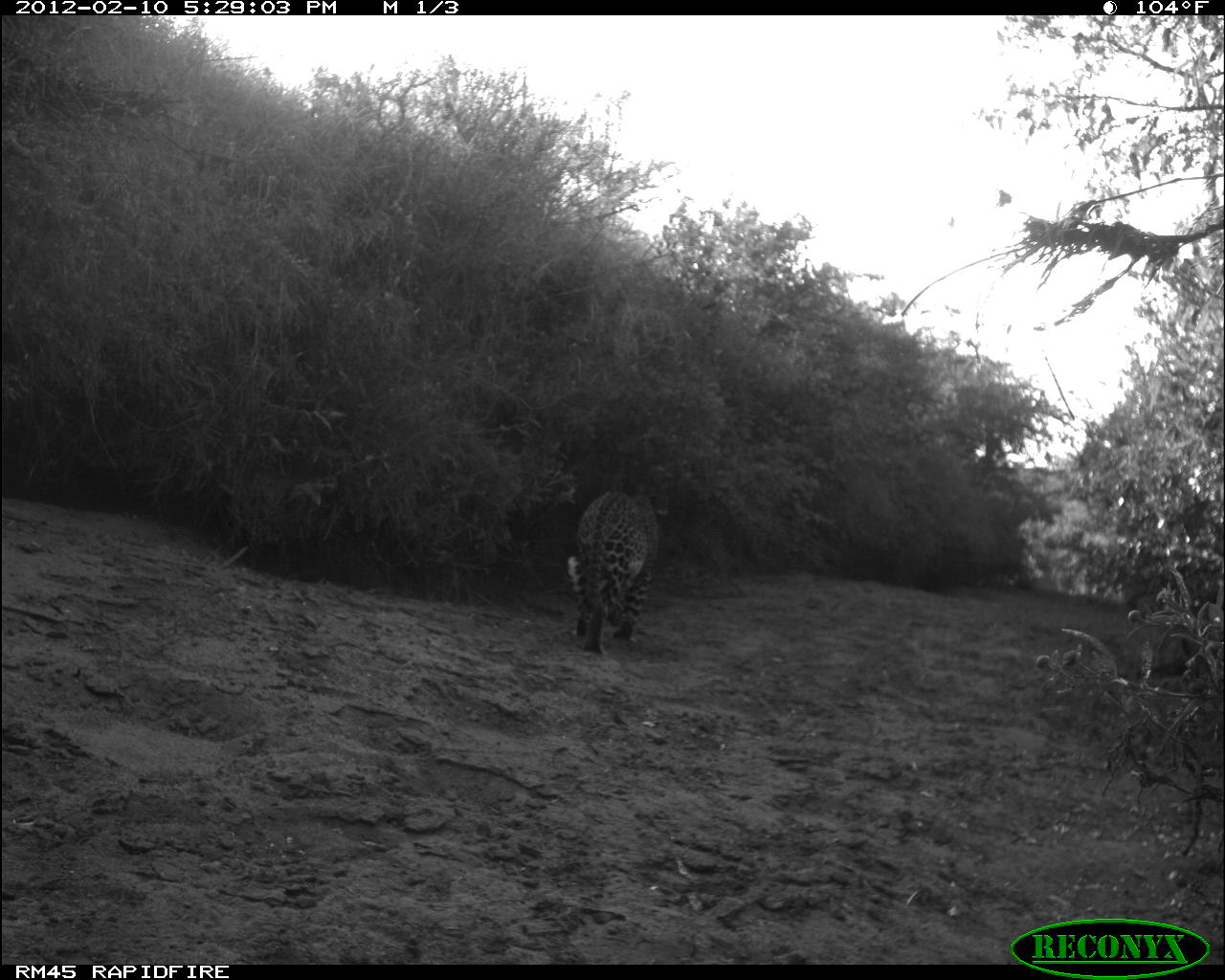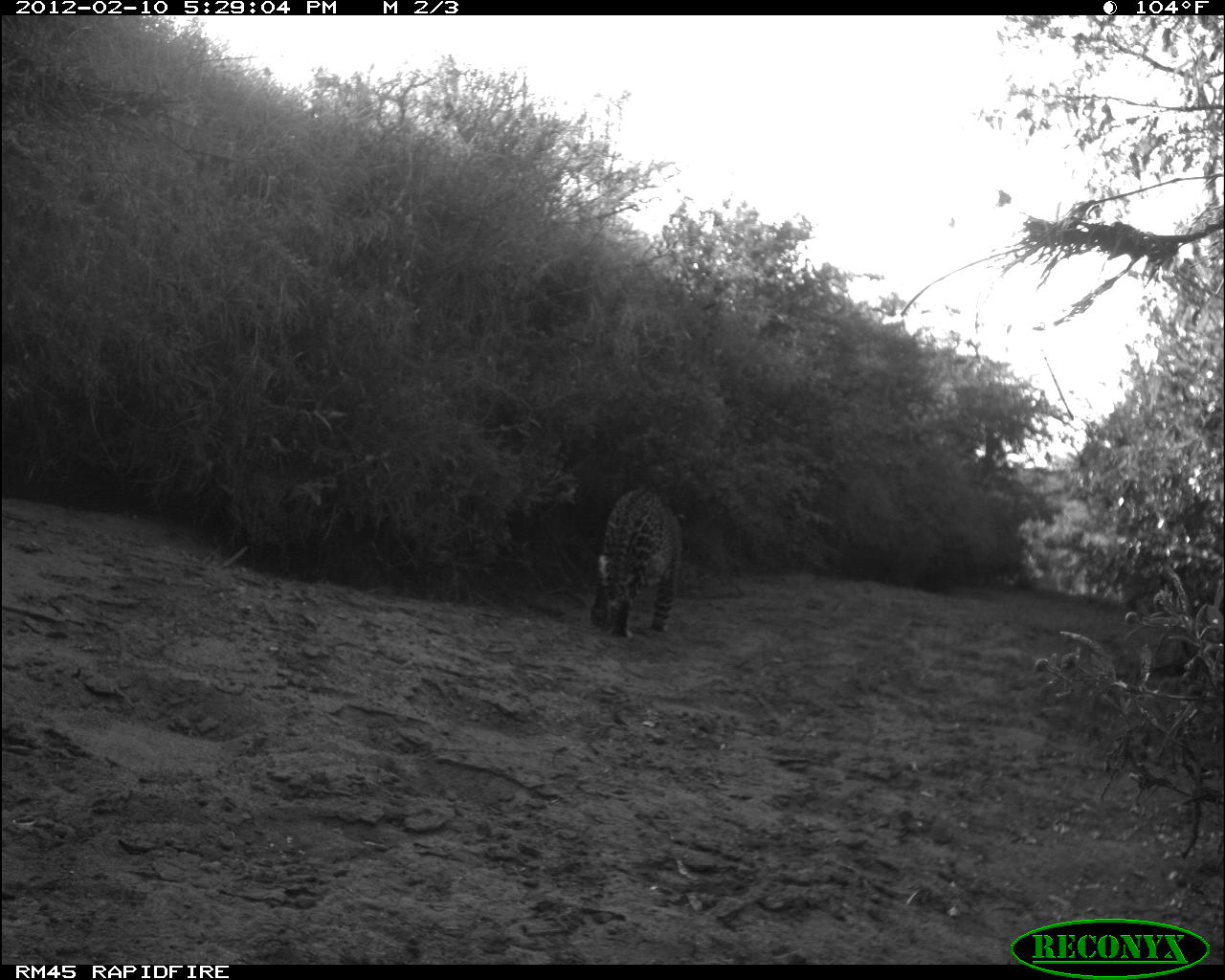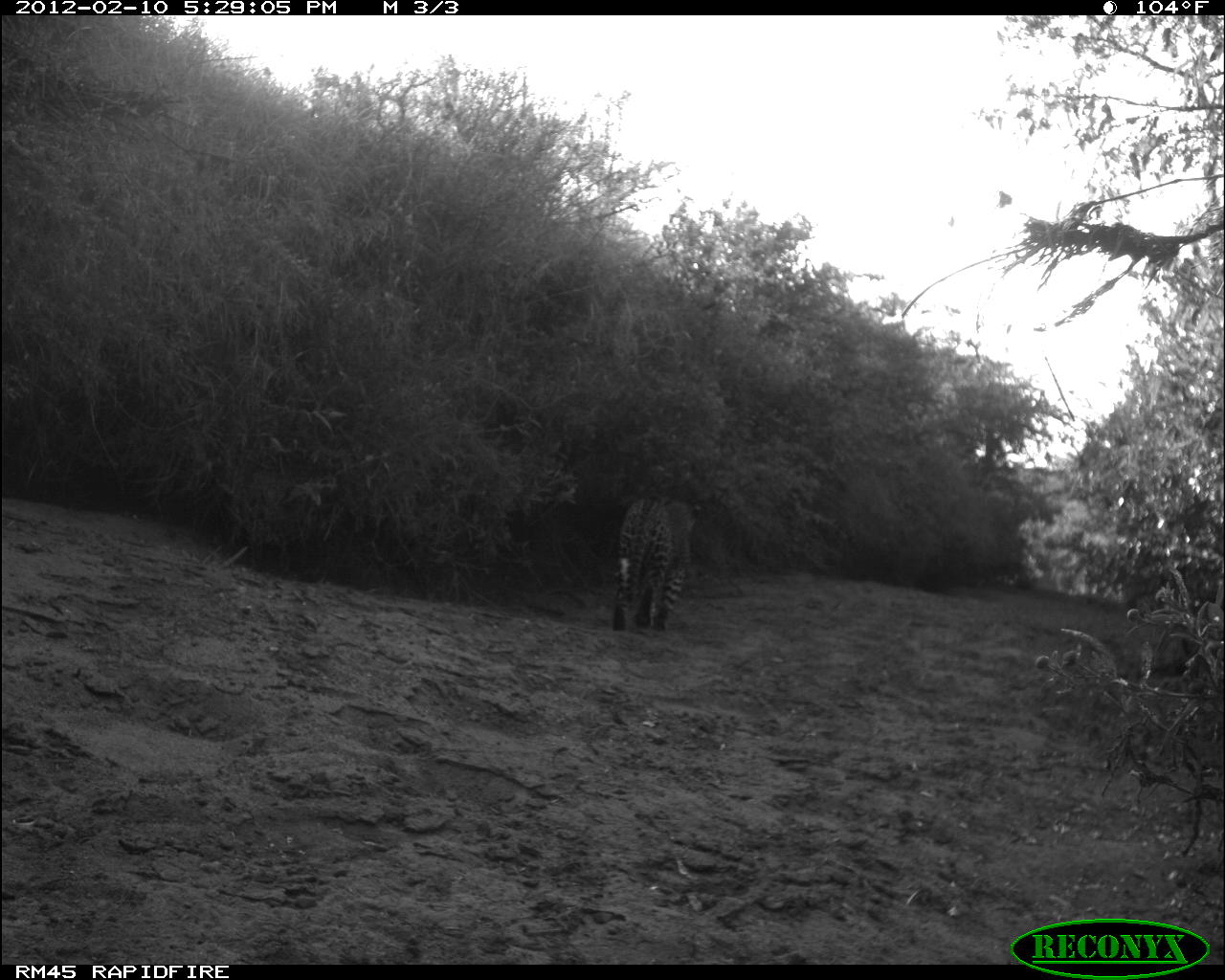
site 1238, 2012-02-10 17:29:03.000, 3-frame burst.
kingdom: Animalia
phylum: Chordata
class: Mammalia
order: Carnivora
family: Felidae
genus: Panthera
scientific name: Panthera pardus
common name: leopard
Panthera pardus (leopard), count 1.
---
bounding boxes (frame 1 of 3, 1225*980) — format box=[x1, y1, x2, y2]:
panthera pardus: box=[565, 489, 661, 653]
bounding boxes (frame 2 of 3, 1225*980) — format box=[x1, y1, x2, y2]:
panthera pardus: box=[592, 478, 688, 639]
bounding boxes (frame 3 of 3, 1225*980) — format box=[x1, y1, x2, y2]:
panthera pardus: box=[608, 493, 704, 631]